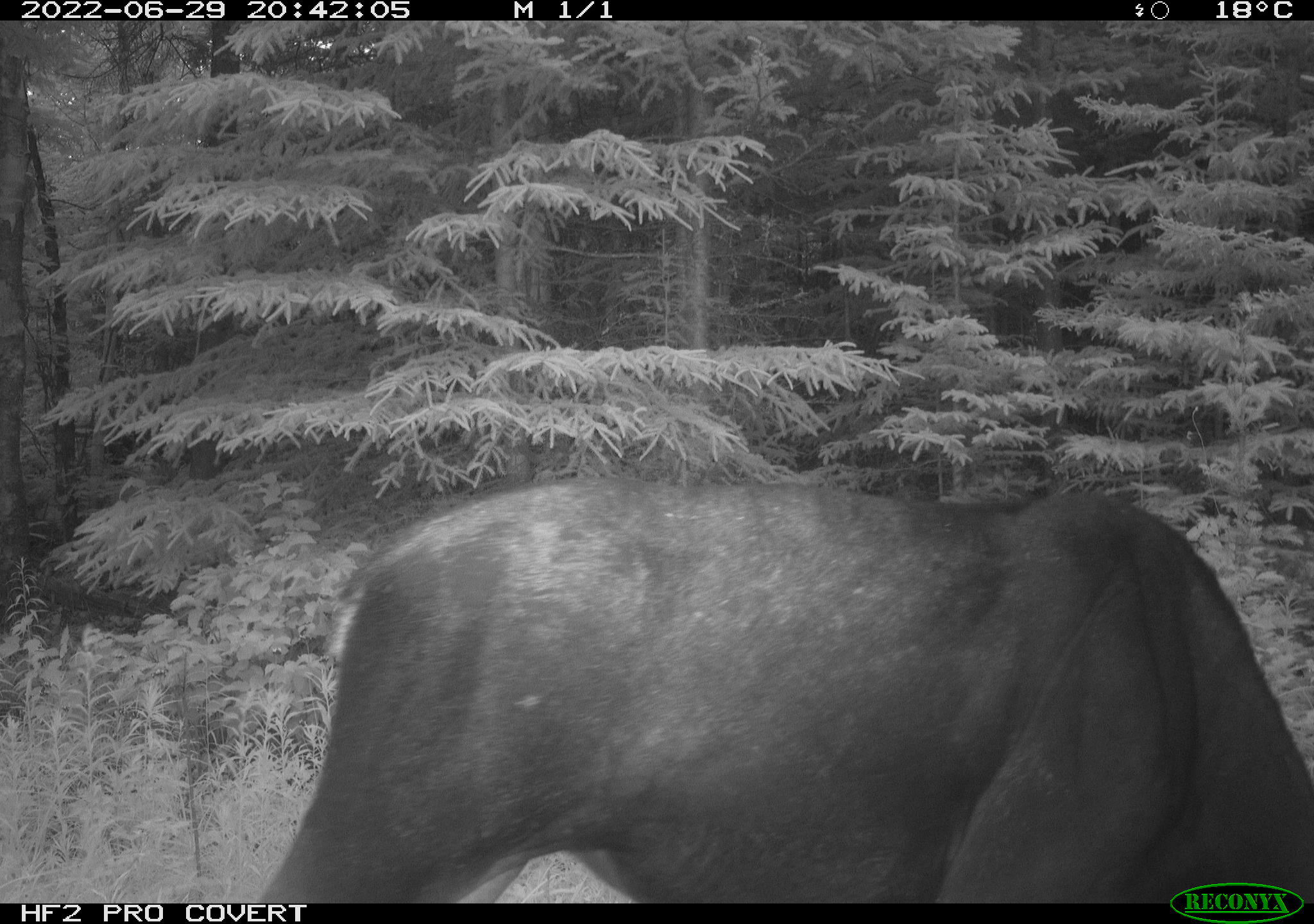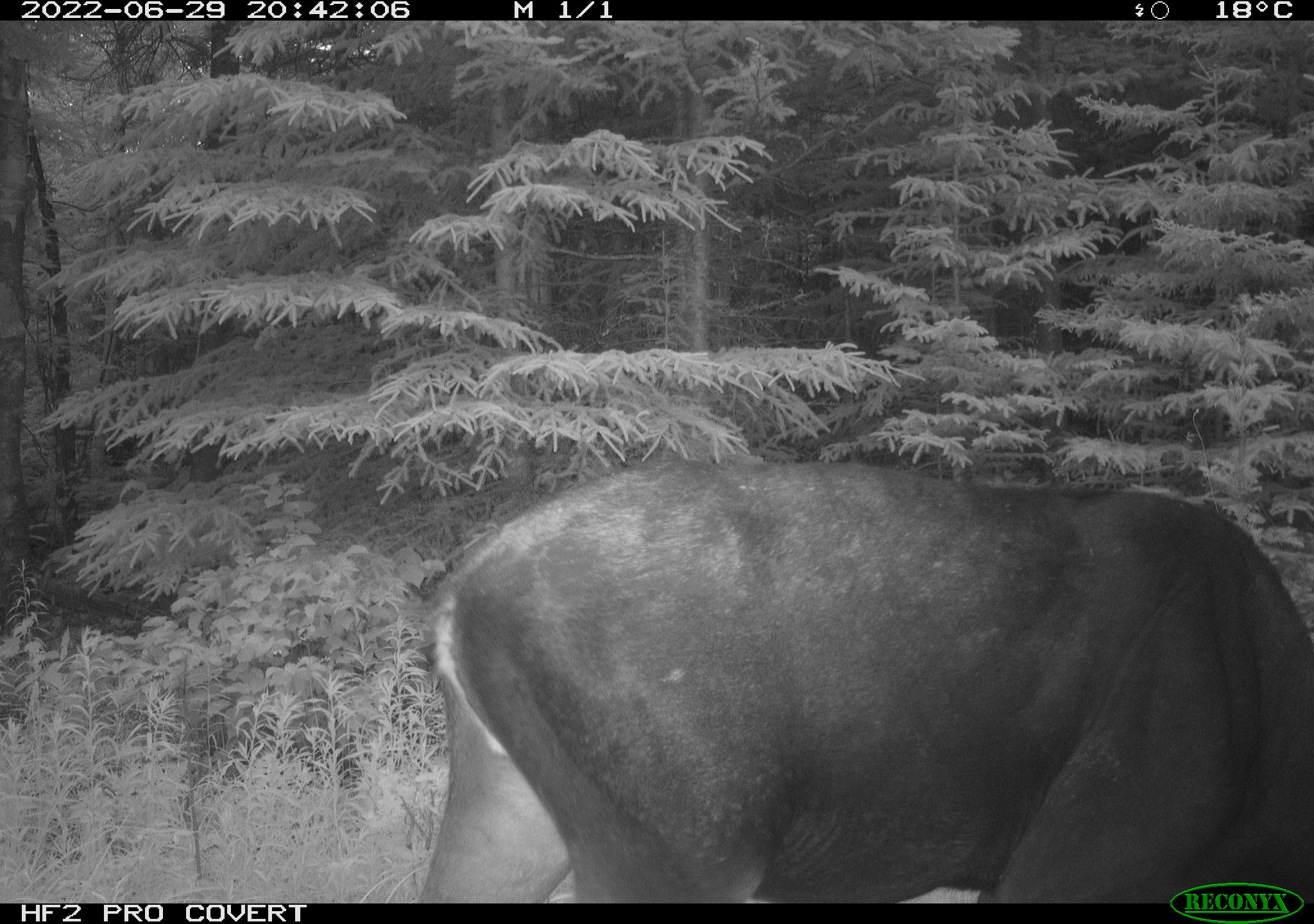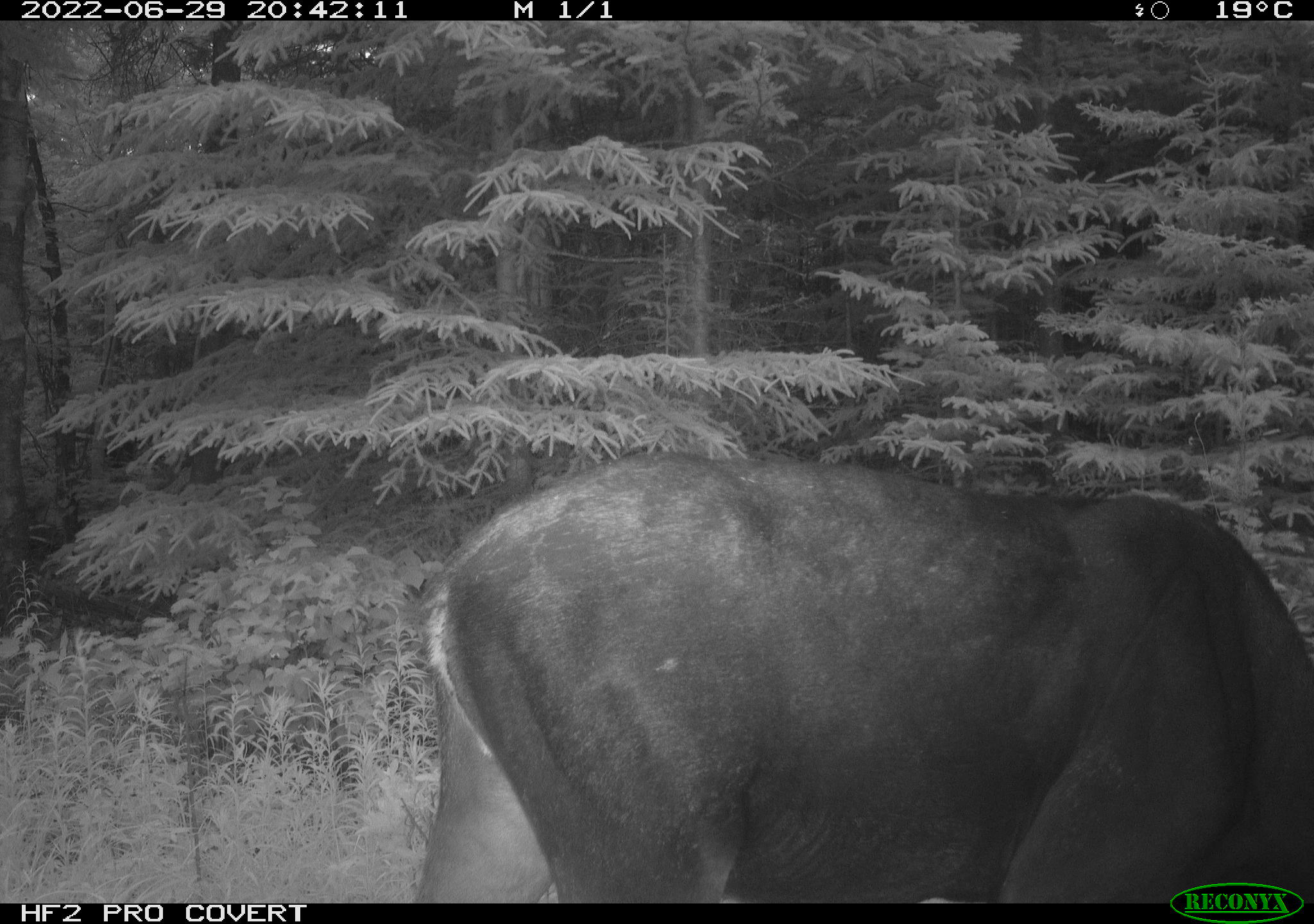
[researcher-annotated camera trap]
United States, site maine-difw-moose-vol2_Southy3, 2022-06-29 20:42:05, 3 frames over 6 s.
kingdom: Animalia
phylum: Chordata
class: Mammalia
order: Artiodactyla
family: Cervidae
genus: Alces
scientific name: Alces alces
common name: moose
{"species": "moose (Alces alces)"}